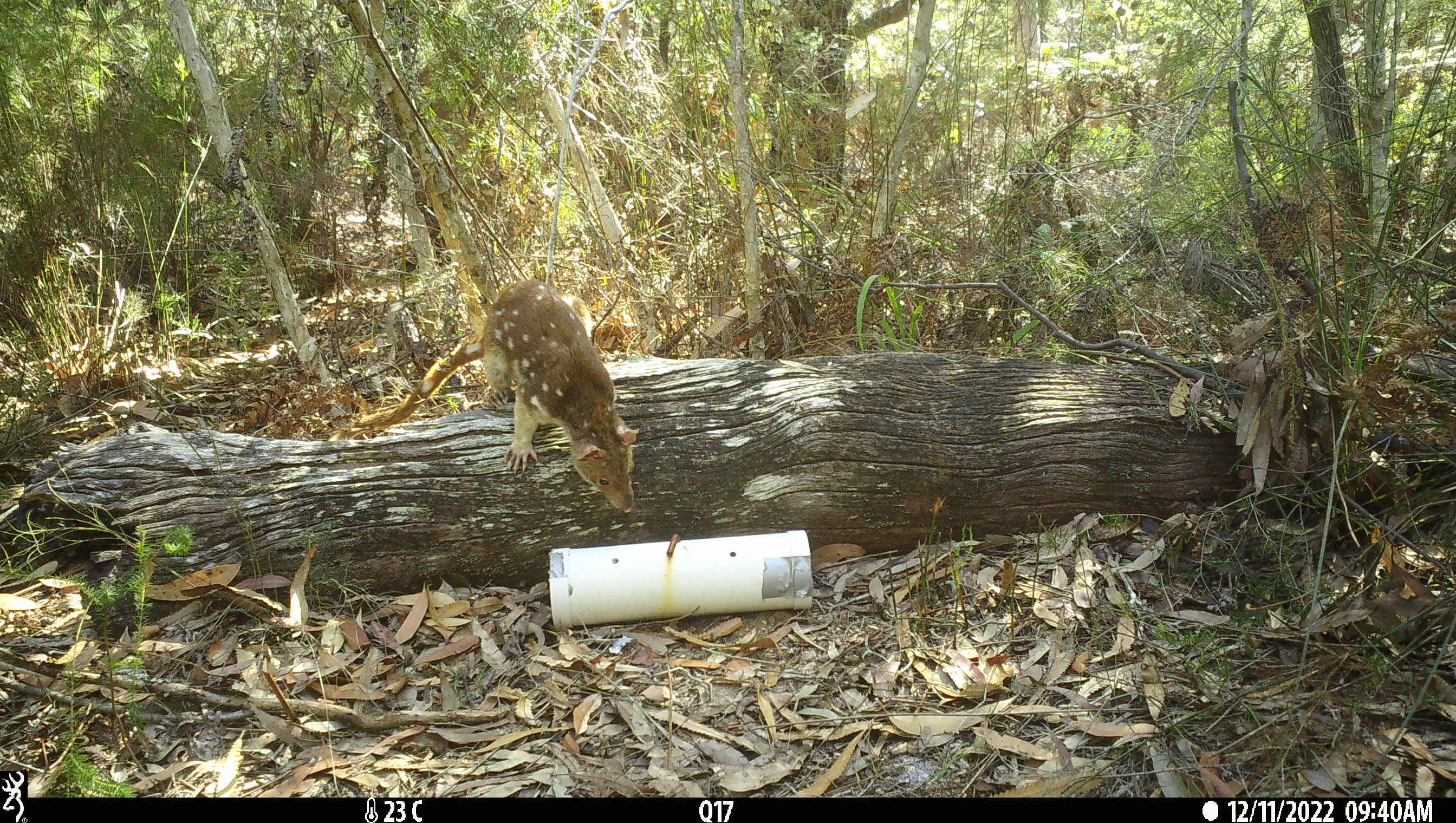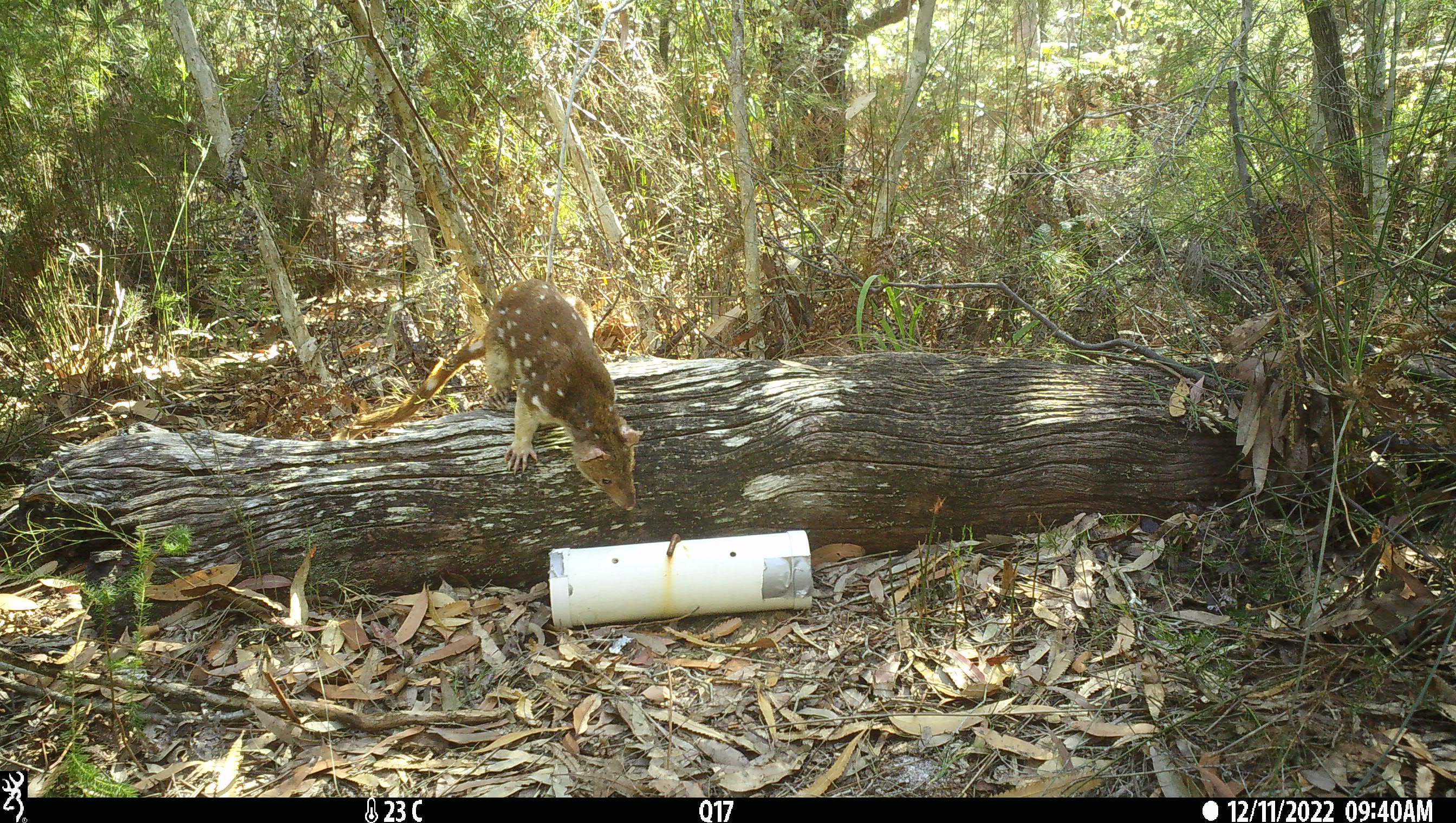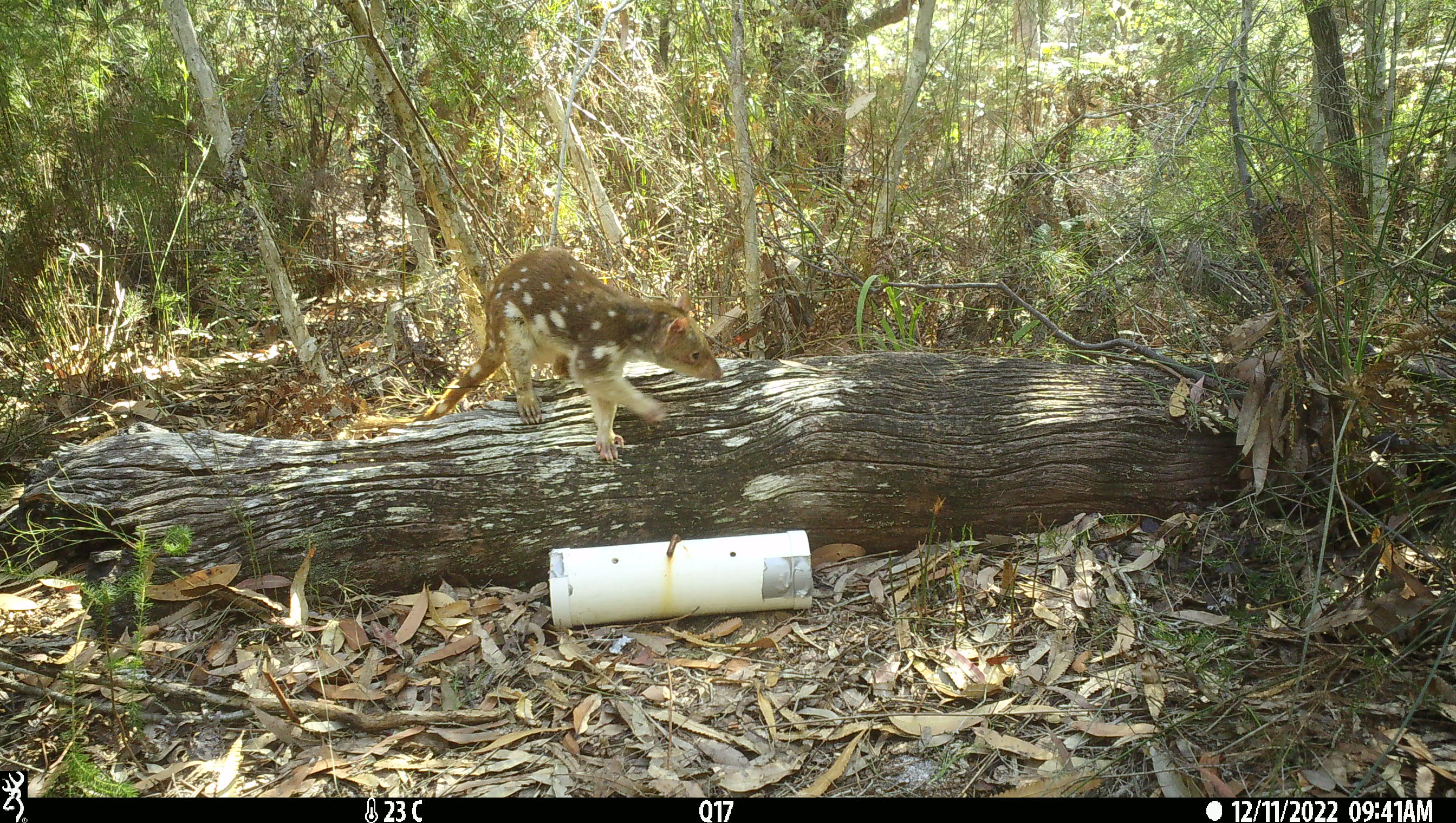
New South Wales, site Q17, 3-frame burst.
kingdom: Animalia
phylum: Chordata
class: Mammalia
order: Dasyuromorphia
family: Dasyuridae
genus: Dasyurus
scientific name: Dasyurus maculatus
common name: spotted-tailed quoll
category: quoll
Quoll (spotted-tailed quoll) (Dasyurus maculatus).